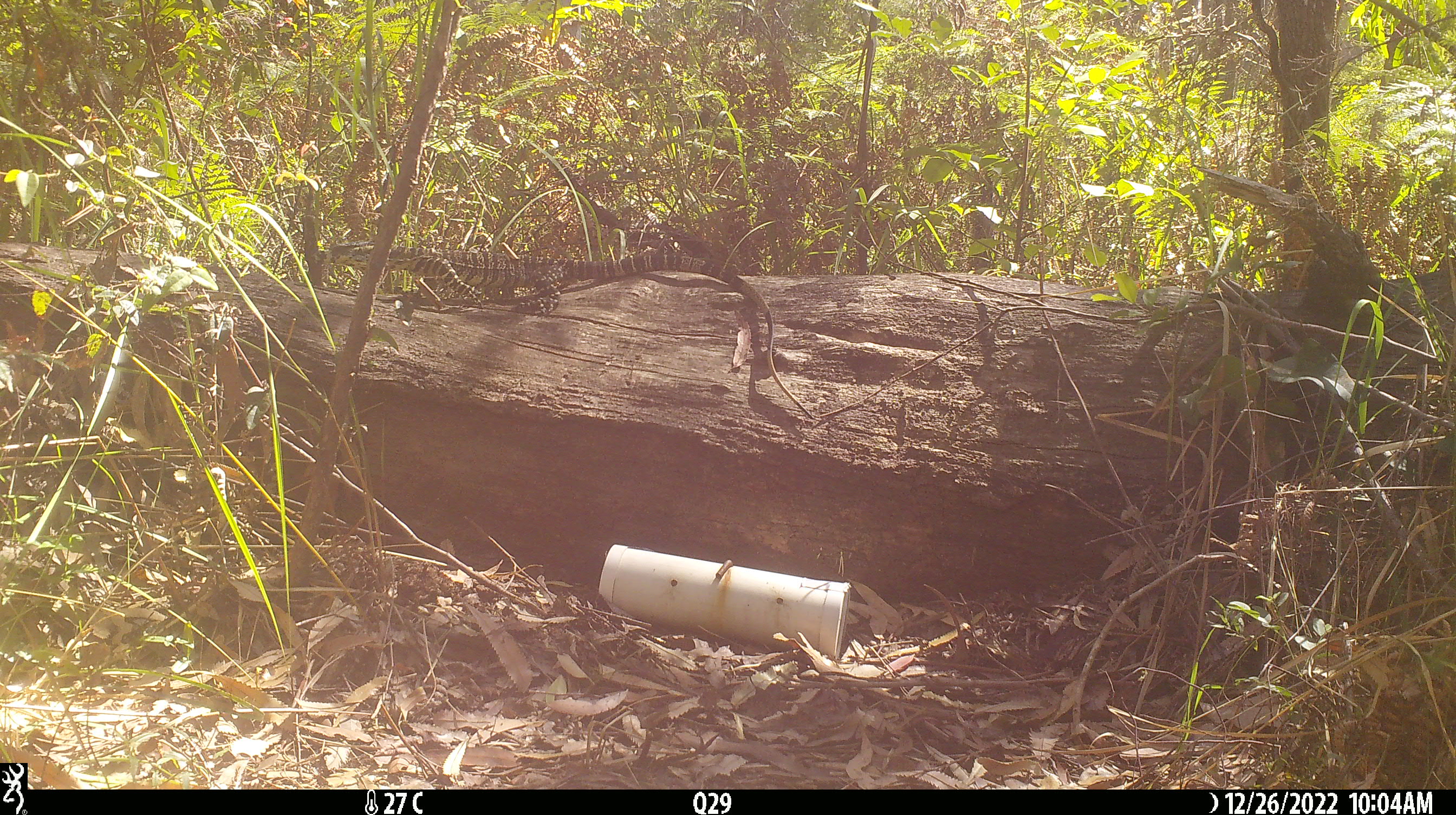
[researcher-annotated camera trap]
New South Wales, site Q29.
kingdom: Animalia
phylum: Chordata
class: Reptilia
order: Squamata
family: Varanidae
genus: Varanus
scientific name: Varanus varius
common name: lace monitor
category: goanna